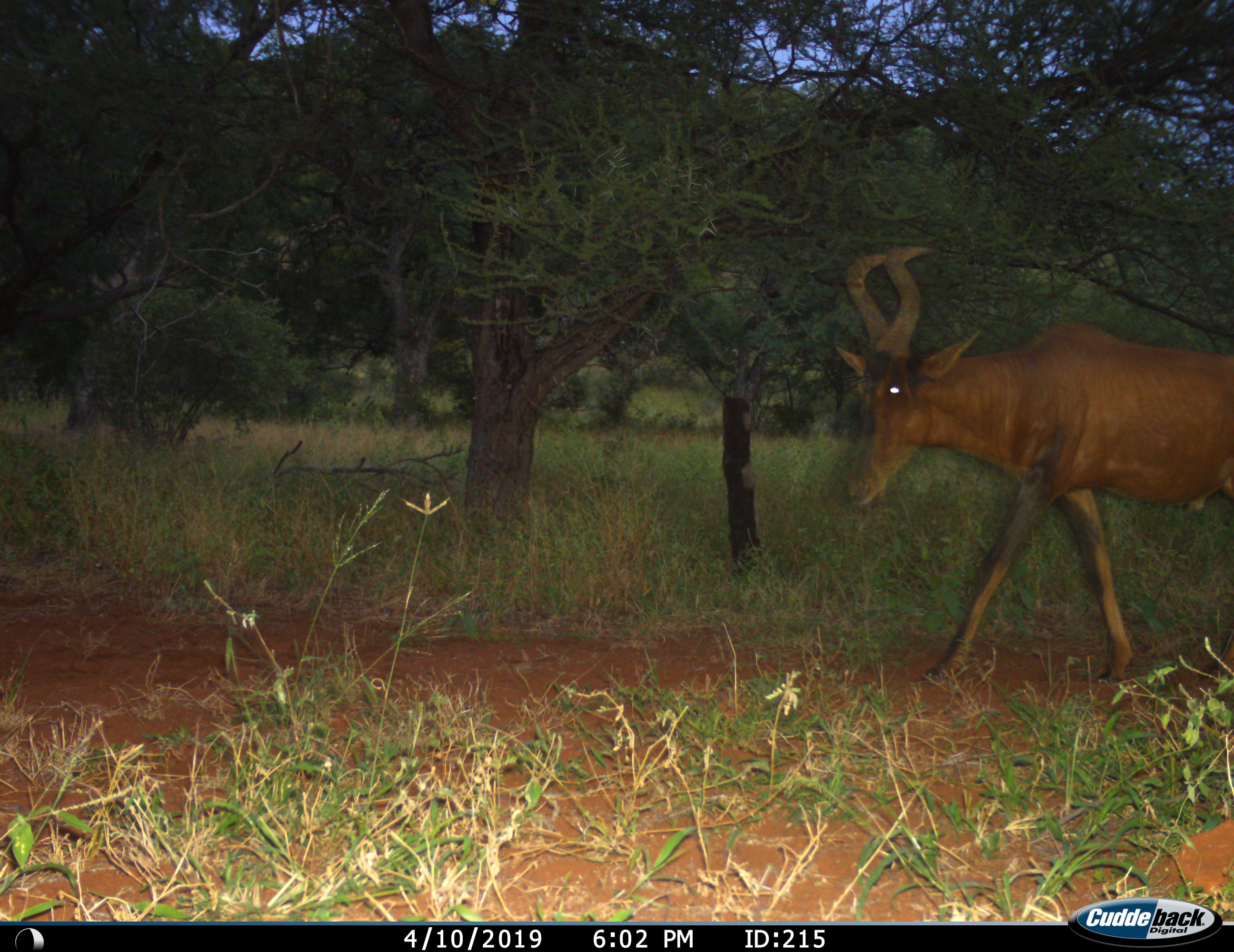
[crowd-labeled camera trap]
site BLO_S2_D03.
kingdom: Animalia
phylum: Chordata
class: Mammalia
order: Artiodactyla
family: Bovidae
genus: Alcelaphus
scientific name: Alcelaphus buselaphus caama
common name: red hartebeest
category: hartebeestred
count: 1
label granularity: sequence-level